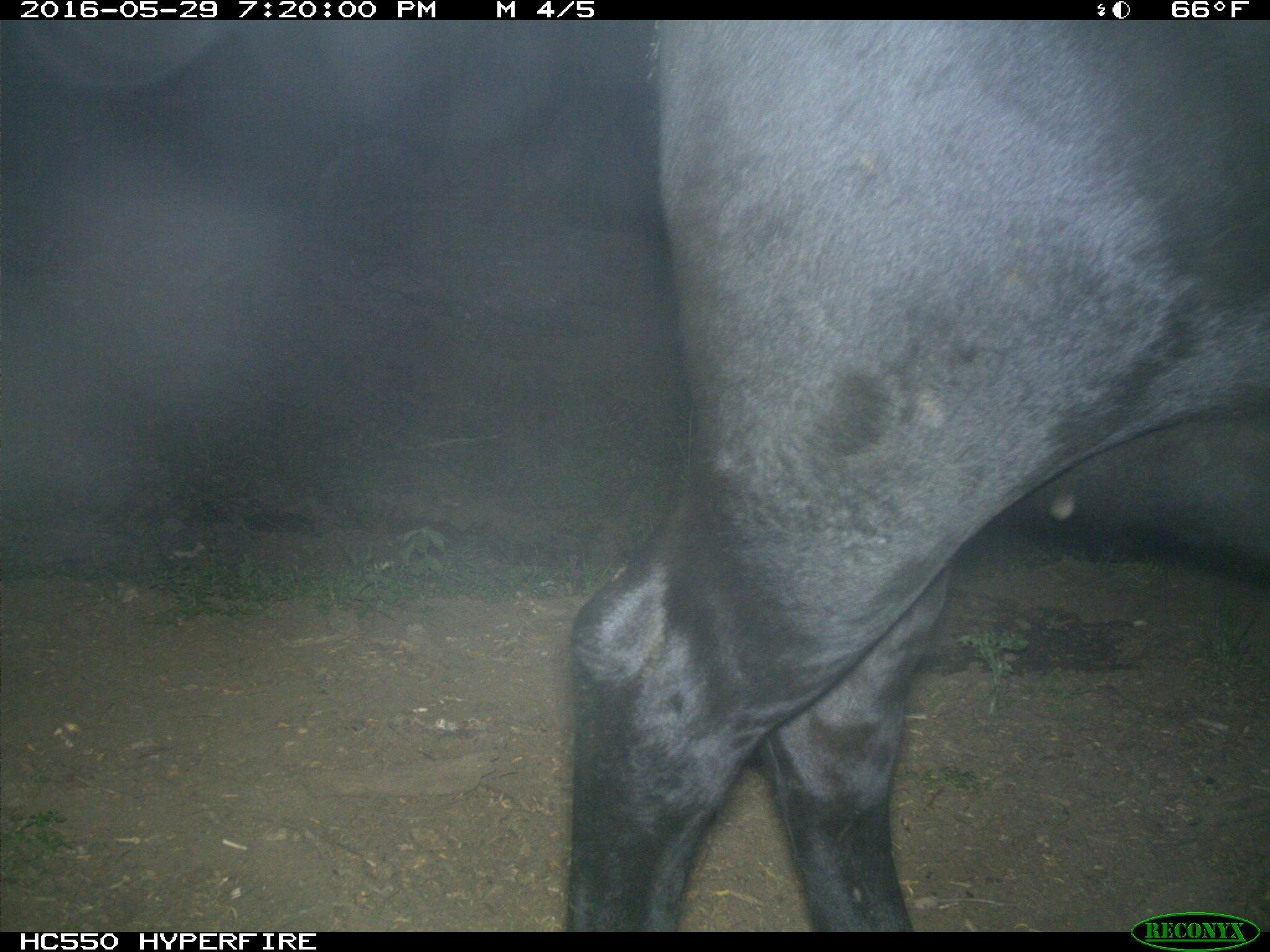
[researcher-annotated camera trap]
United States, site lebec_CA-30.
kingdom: Animalia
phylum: Chordata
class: Mammalia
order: Artiodactyla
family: Bovidae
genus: Bos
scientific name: Bos taurus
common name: domestic cow